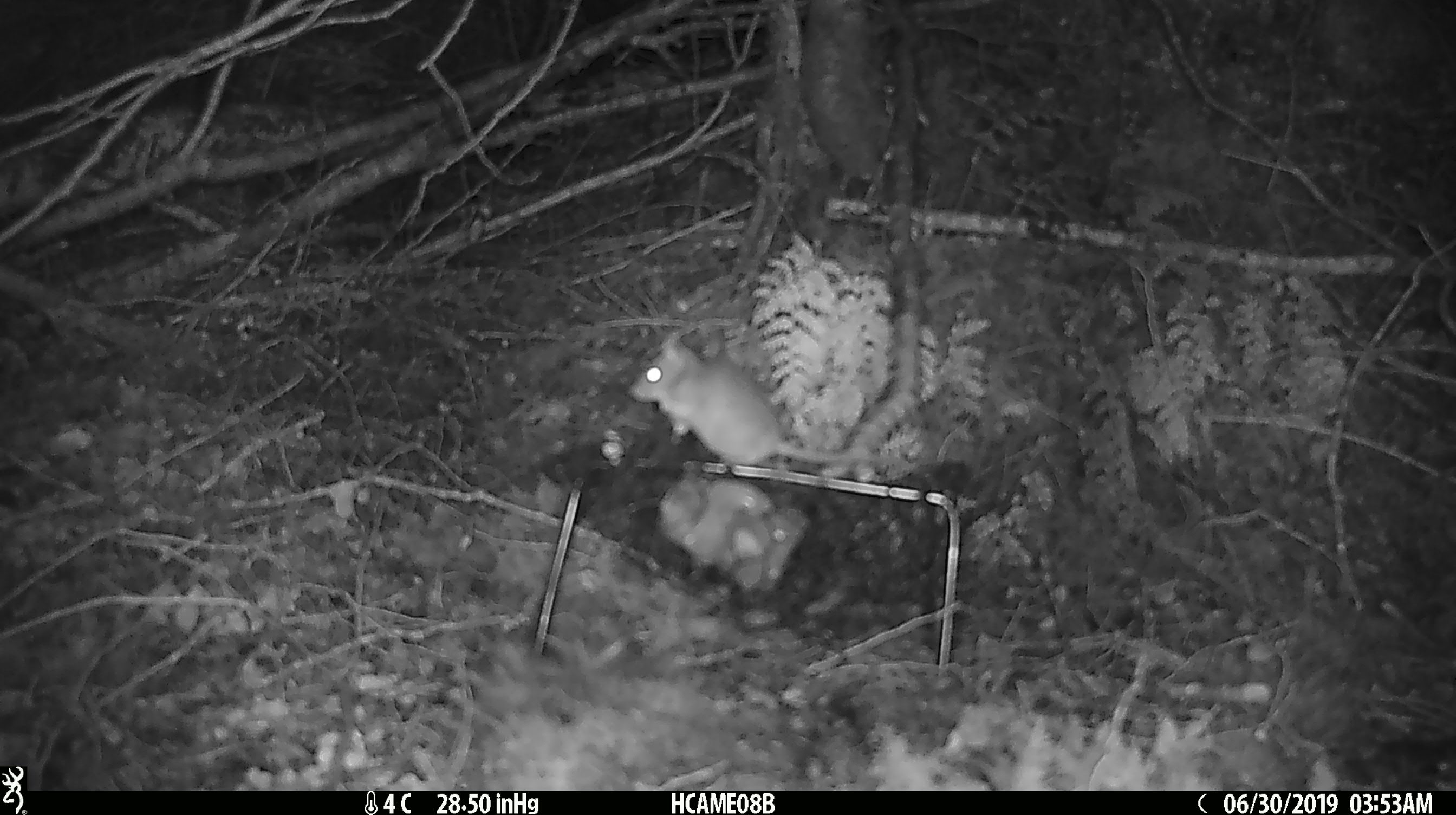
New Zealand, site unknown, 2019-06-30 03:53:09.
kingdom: Animalia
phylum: Chordata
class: Mammalia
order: Rodentia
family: Muridae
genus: Mus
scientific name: Mus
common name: mouse